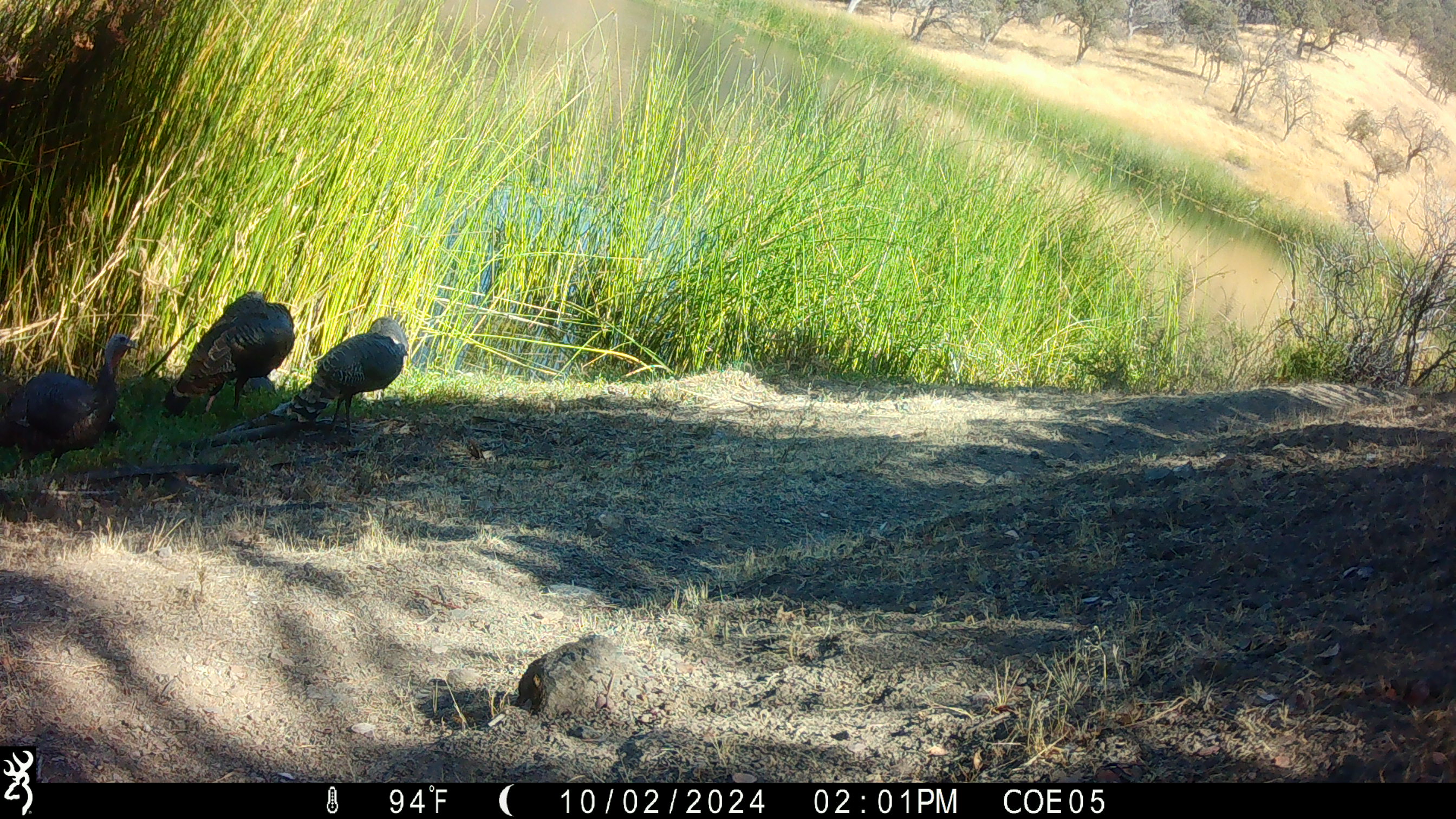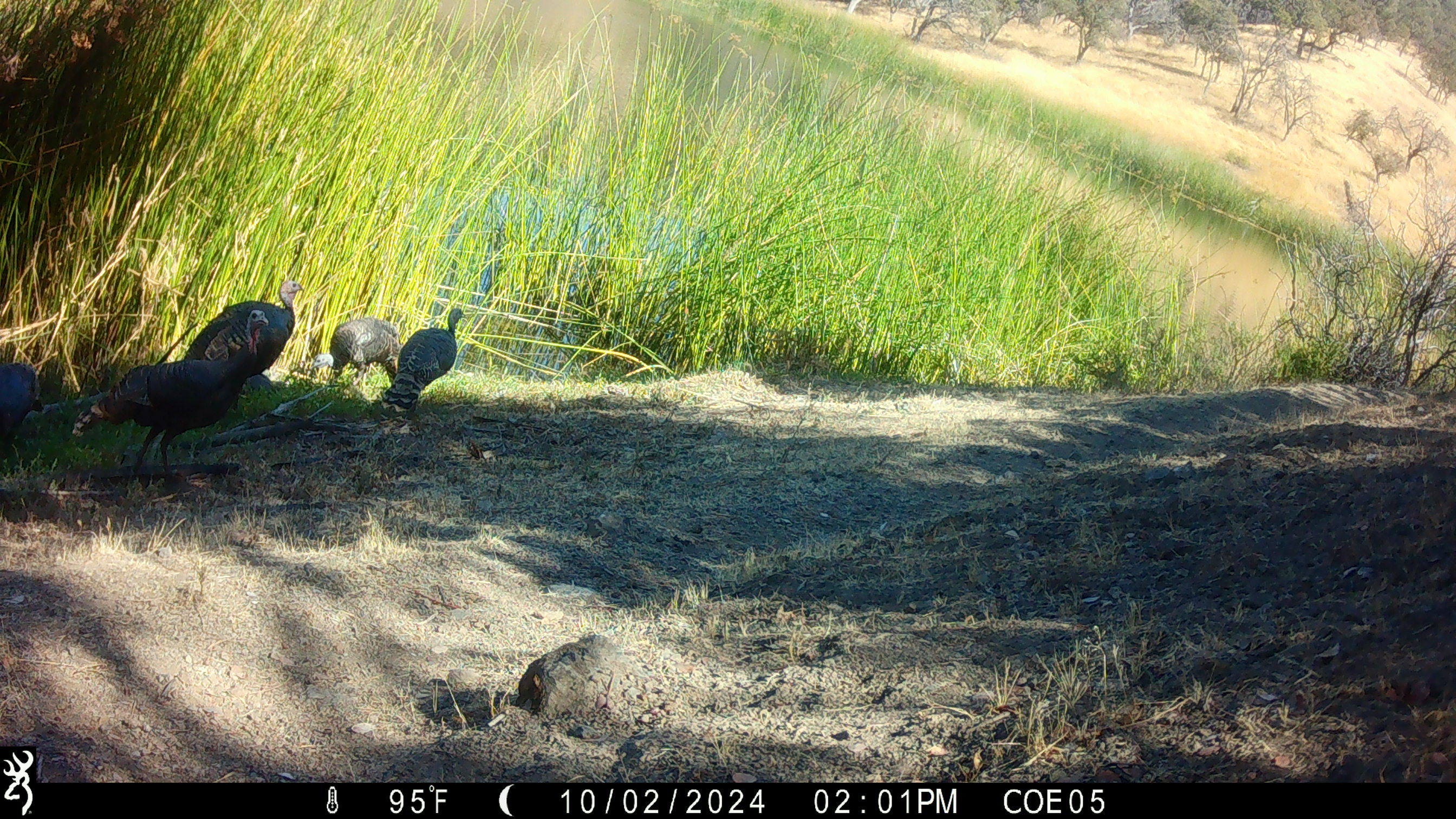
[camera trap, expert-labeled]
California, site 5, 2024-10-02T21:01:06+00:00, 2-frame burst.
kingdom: Animalia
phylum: Chordata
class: Aves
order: Galliformes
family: Phasianidae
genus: Meleagris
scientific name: Meleagris gallopavo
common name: turkey